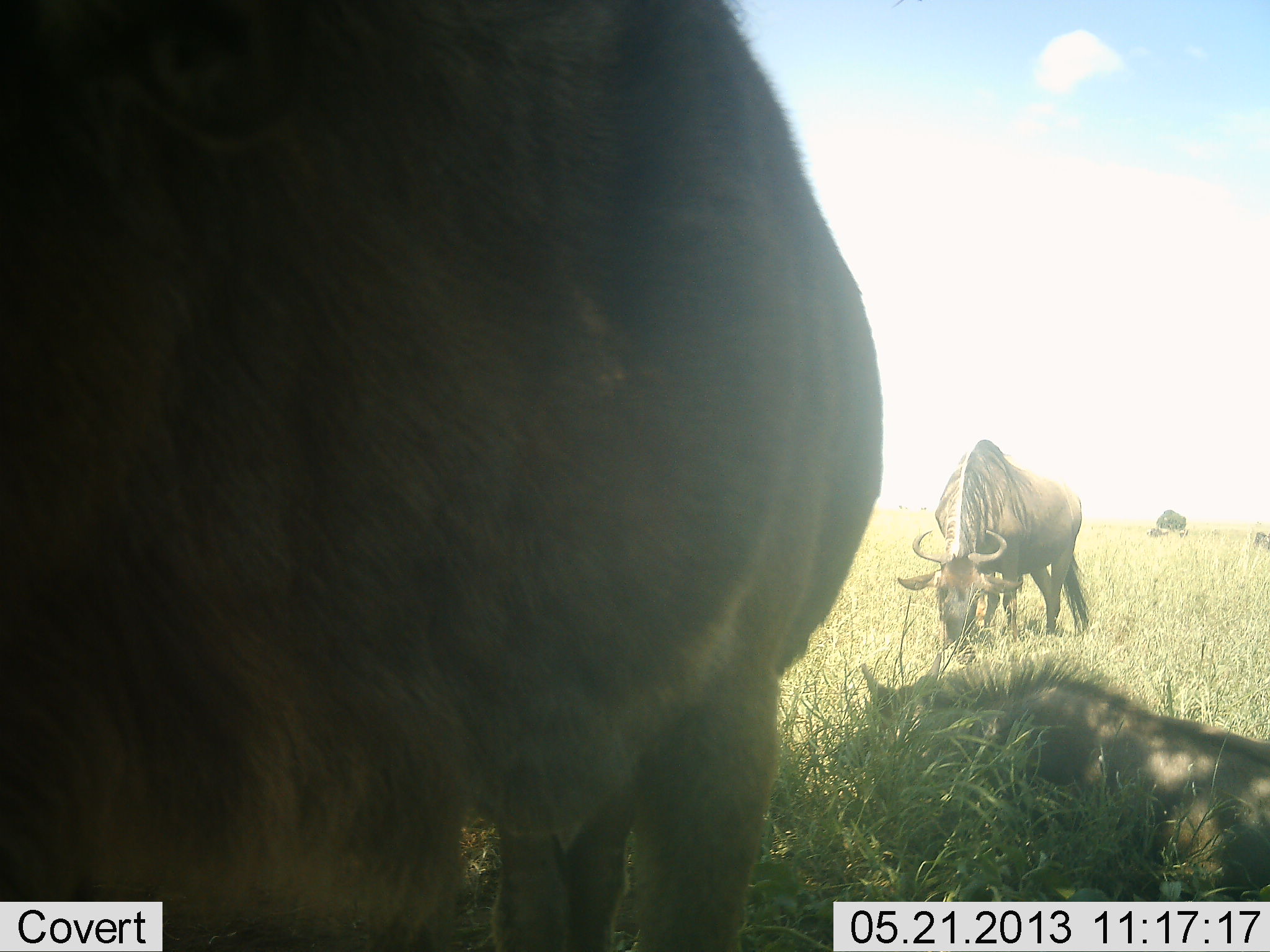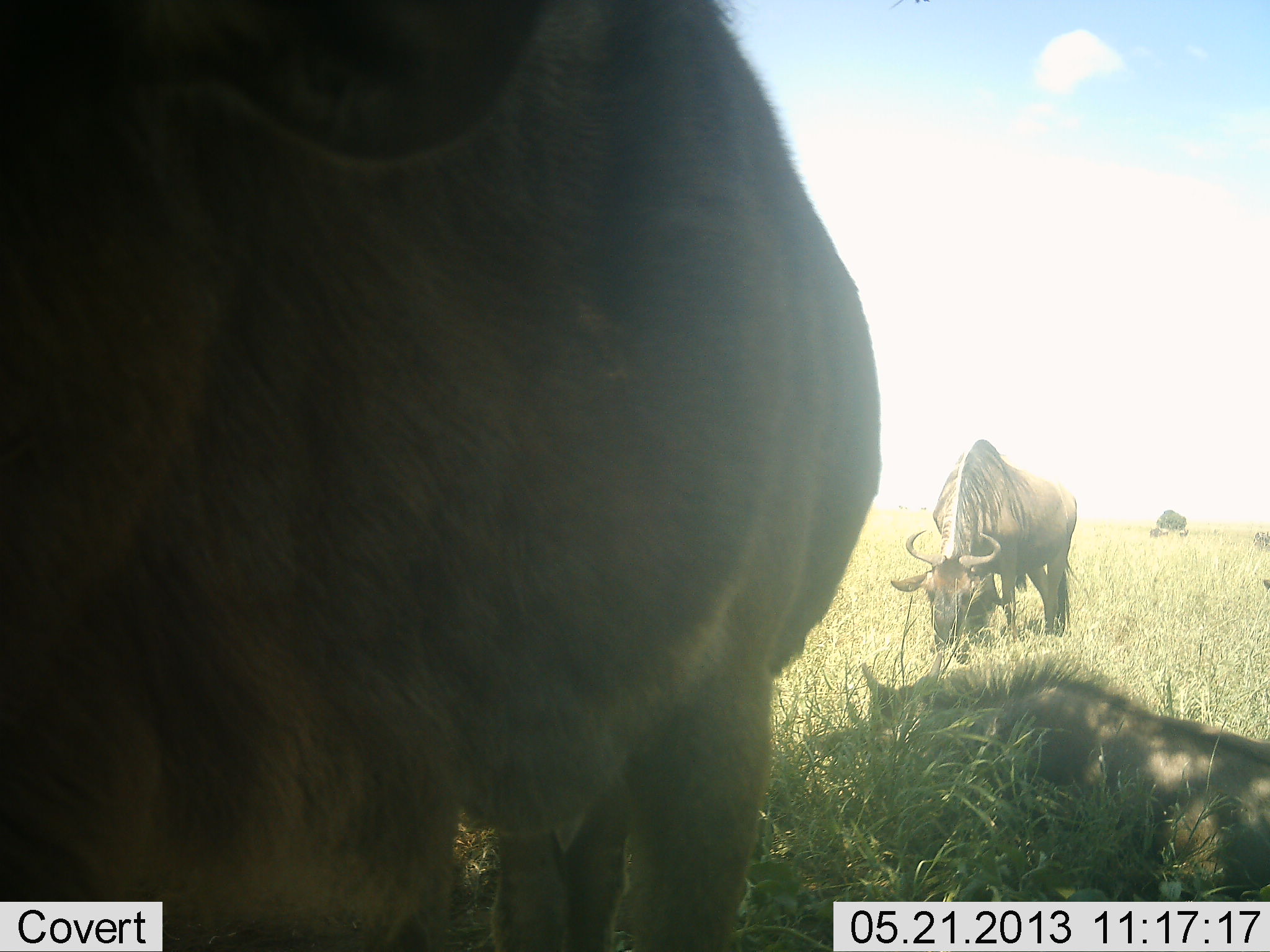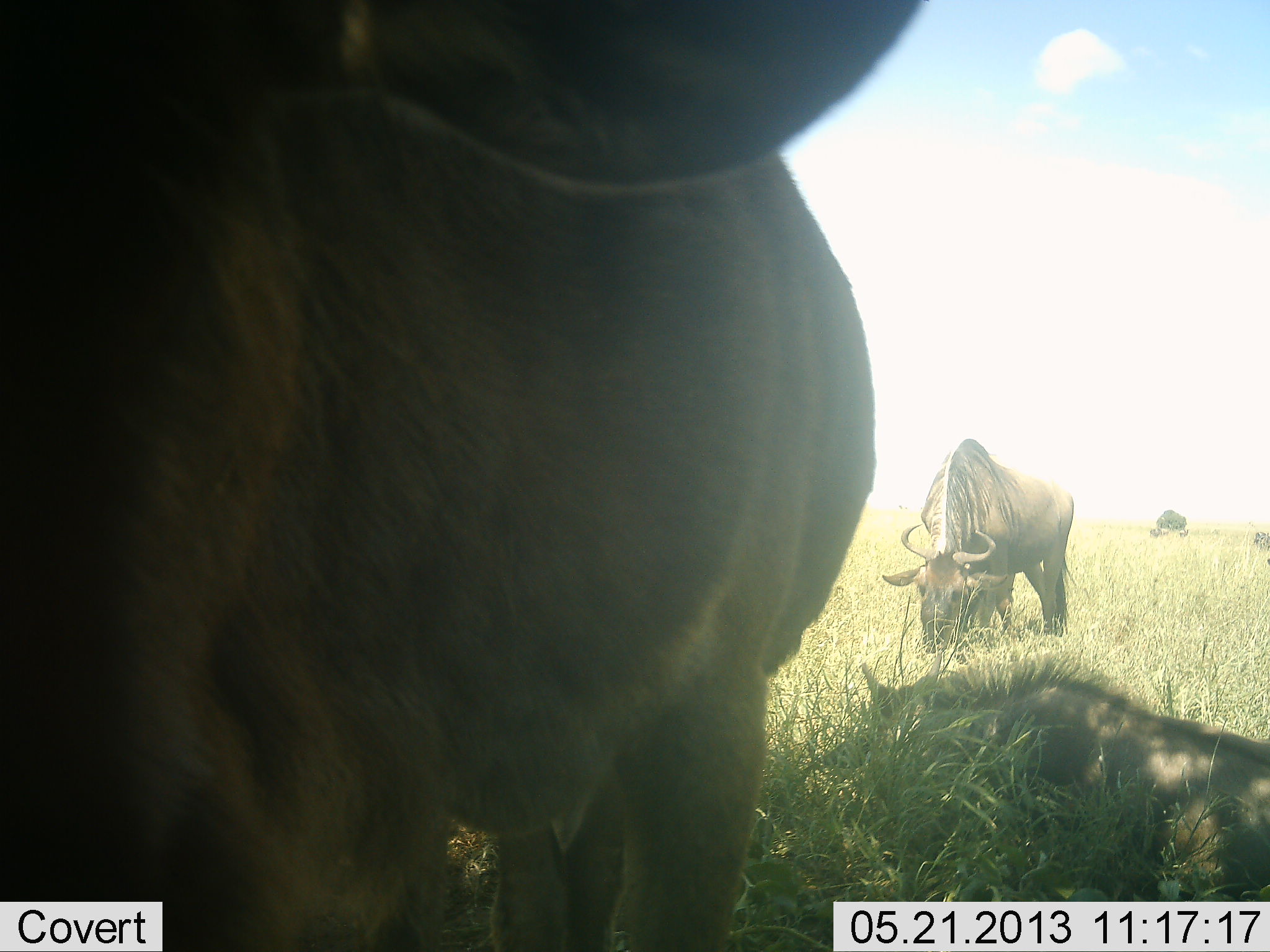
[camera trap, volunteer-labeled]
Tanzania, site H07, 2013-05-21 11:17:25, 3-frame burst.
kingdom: Animalia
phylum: Chordata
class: Mammalia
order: Artiodactyla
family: Bovidae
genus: Connochaetes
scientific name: Connochaetes taurinus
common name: blue wildebeest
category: wildebeest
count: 3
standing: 72%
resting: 83%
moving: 7%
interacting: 3%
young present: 7%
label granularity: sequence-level